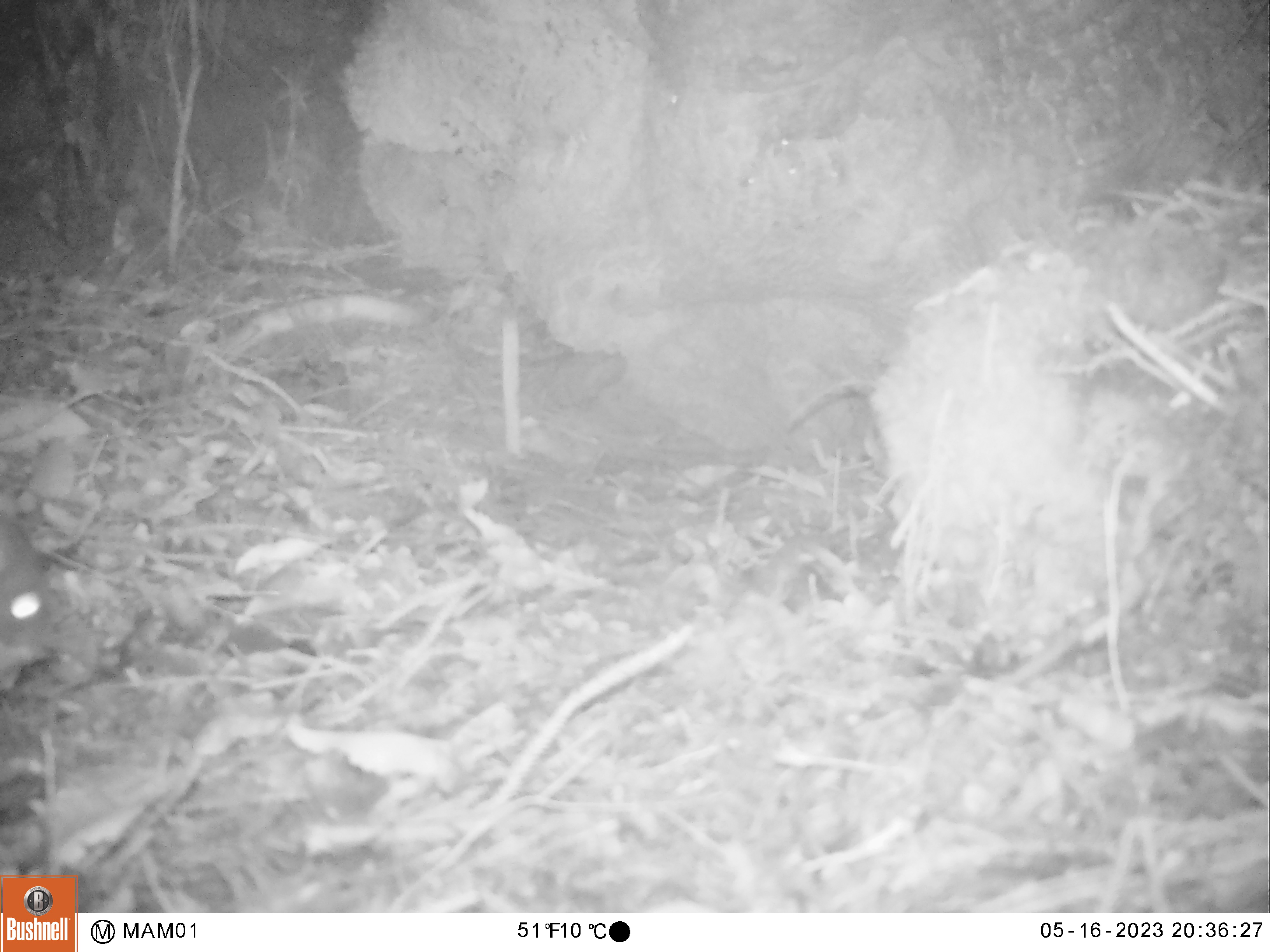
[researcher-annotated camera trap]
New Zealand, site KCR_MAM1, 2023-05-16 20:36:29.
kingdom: Animalia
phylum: Chordata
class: Mammalia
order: Rodentia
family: Muridae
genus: Rattus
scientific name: Rattus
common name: rat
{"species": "rat (Rattus)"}